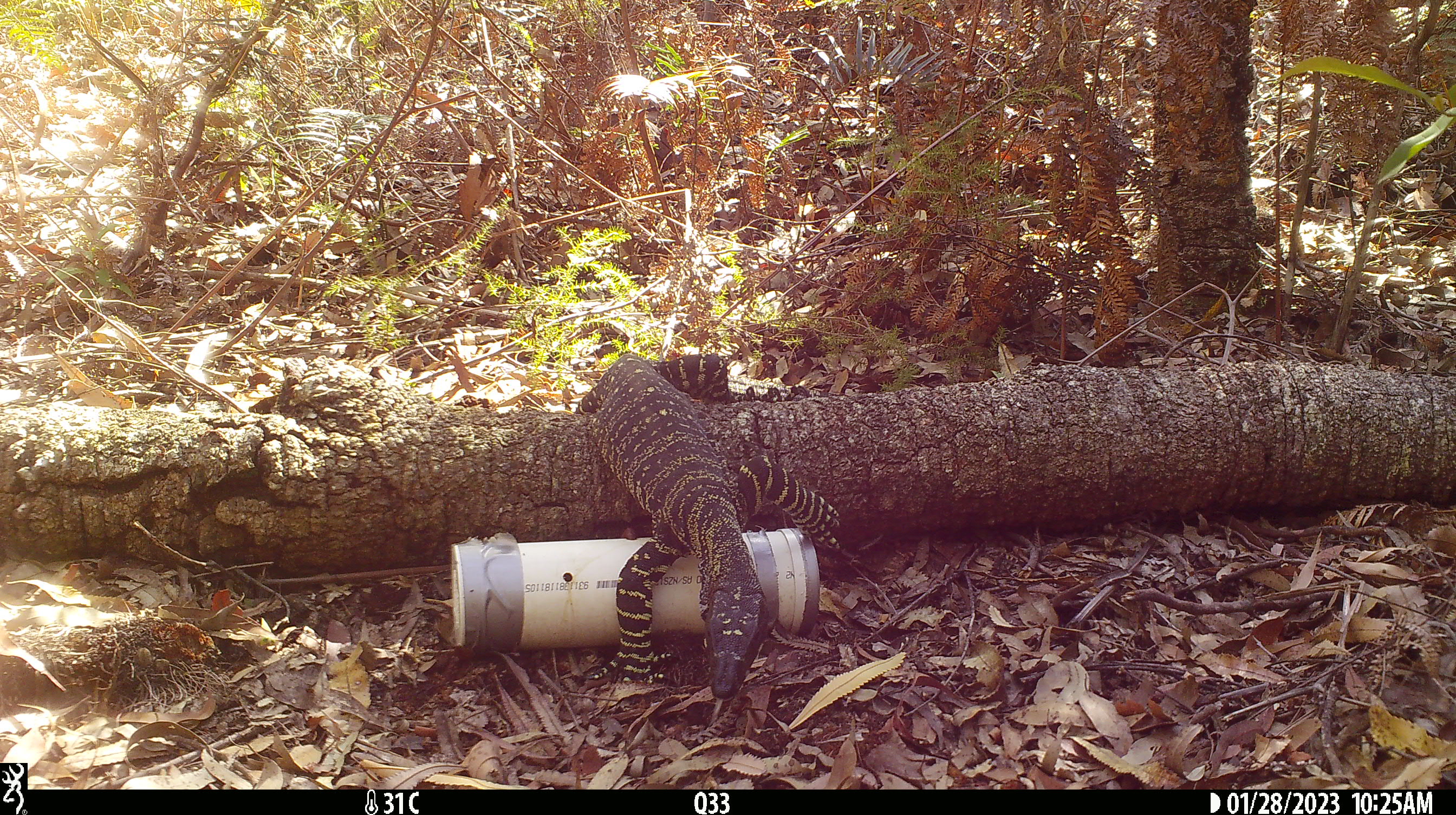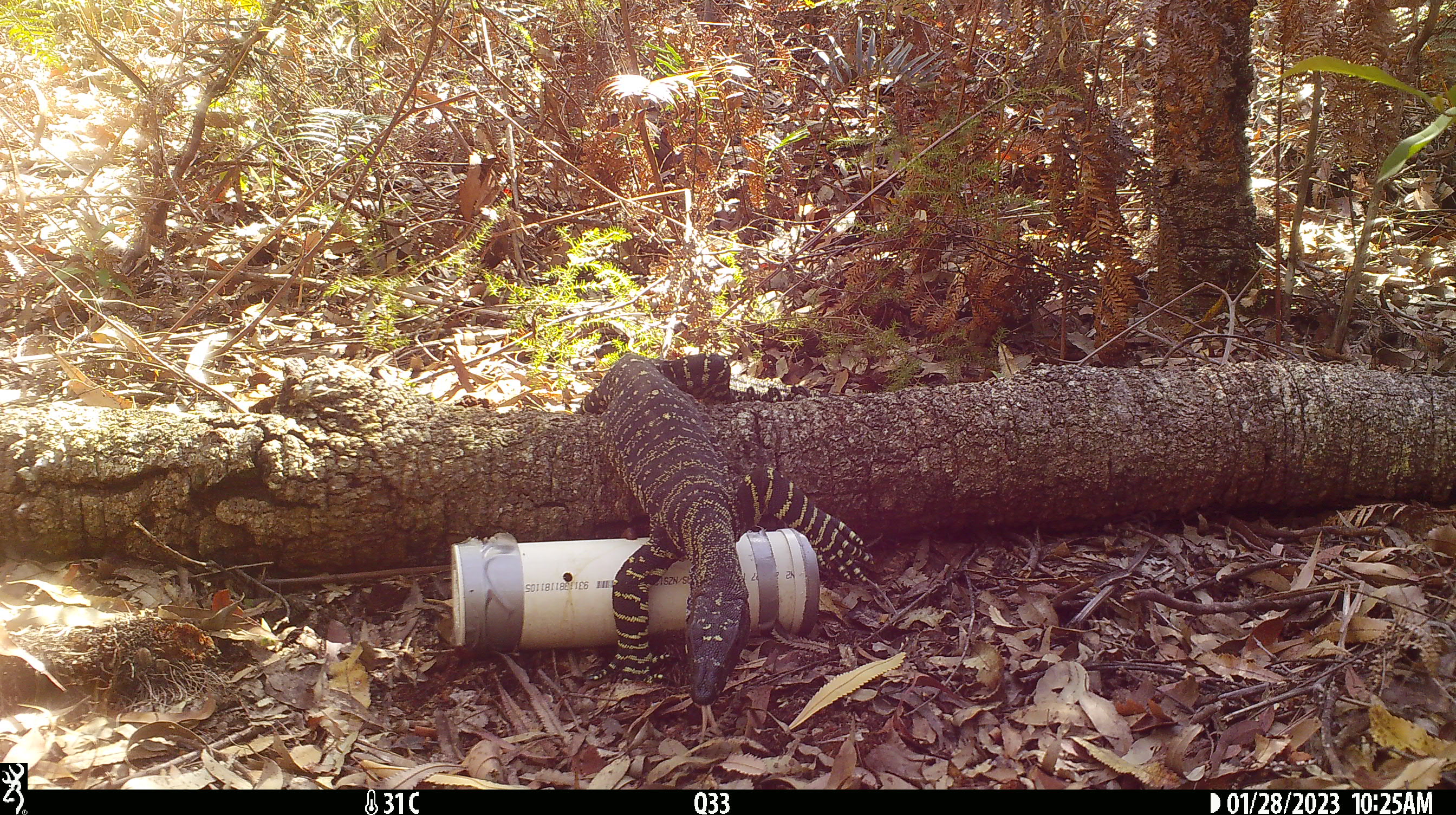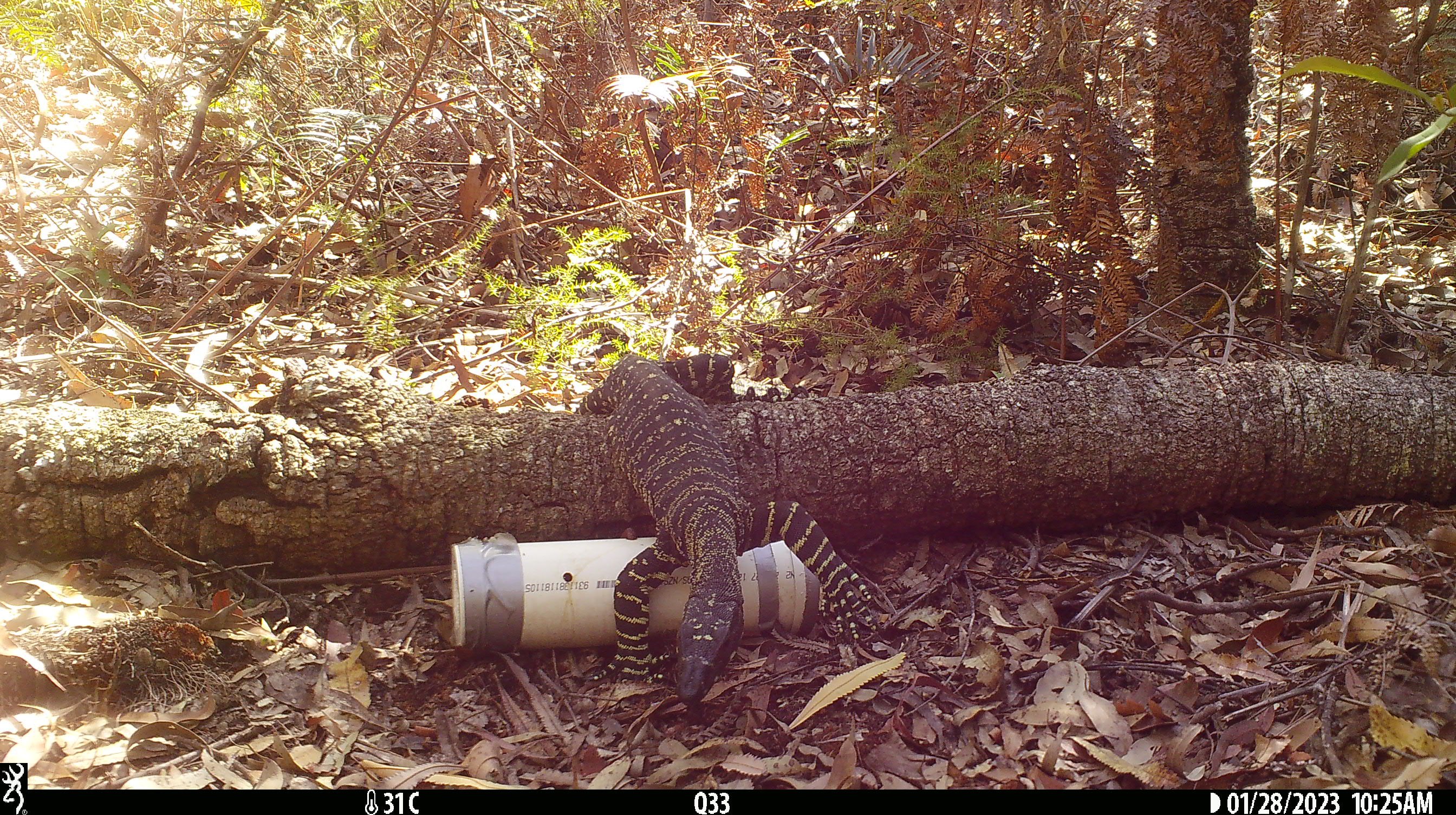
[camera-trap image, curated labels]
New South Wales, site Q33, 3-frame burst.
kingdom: Animalia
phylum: Chordata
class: Reptilia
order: Squamata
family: Varanidae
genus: Varanus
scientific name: Varanus varius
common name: lace monitor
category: goanna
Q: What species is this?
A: Goanna (lace monitor) (Varanus varius).